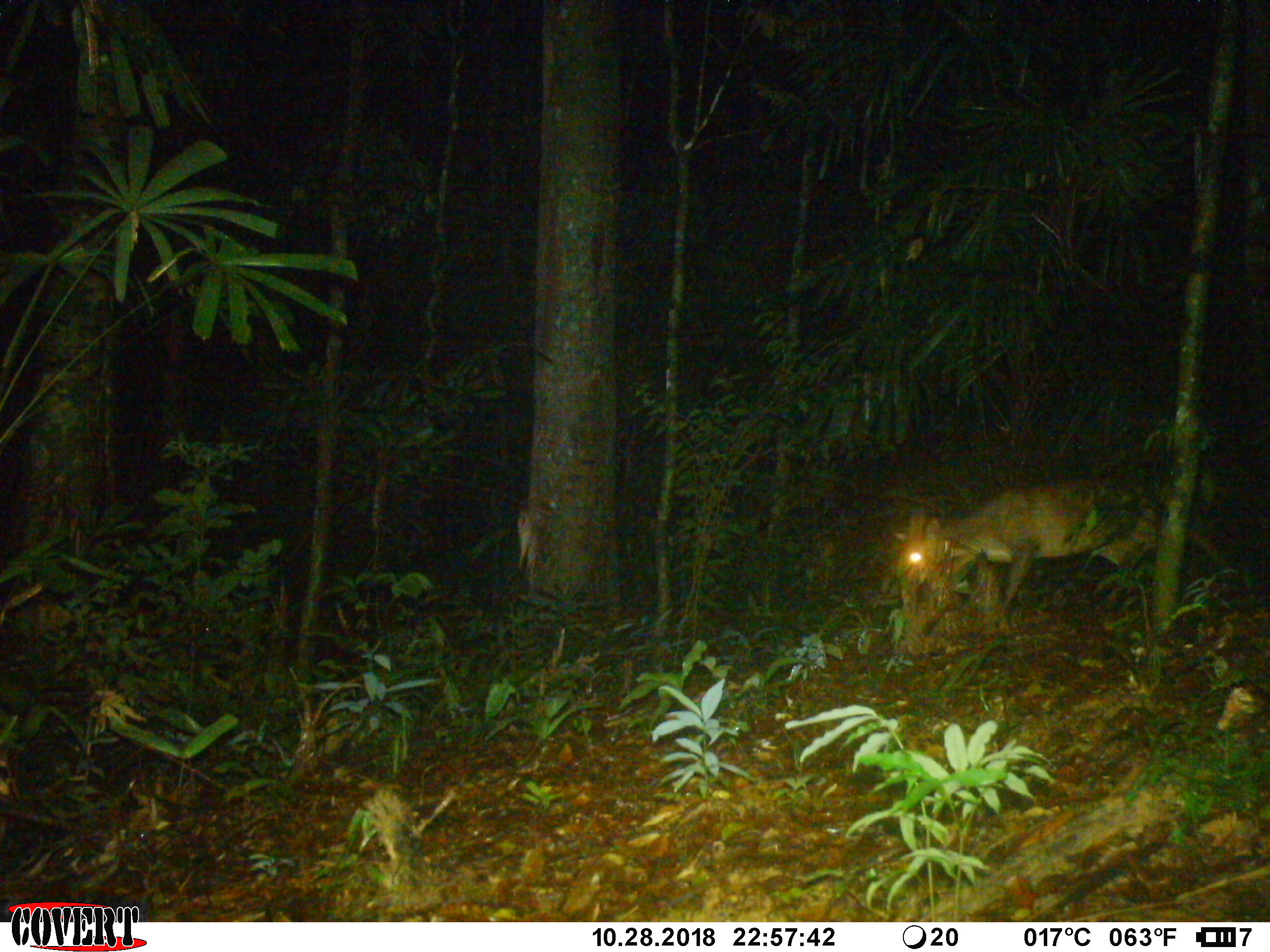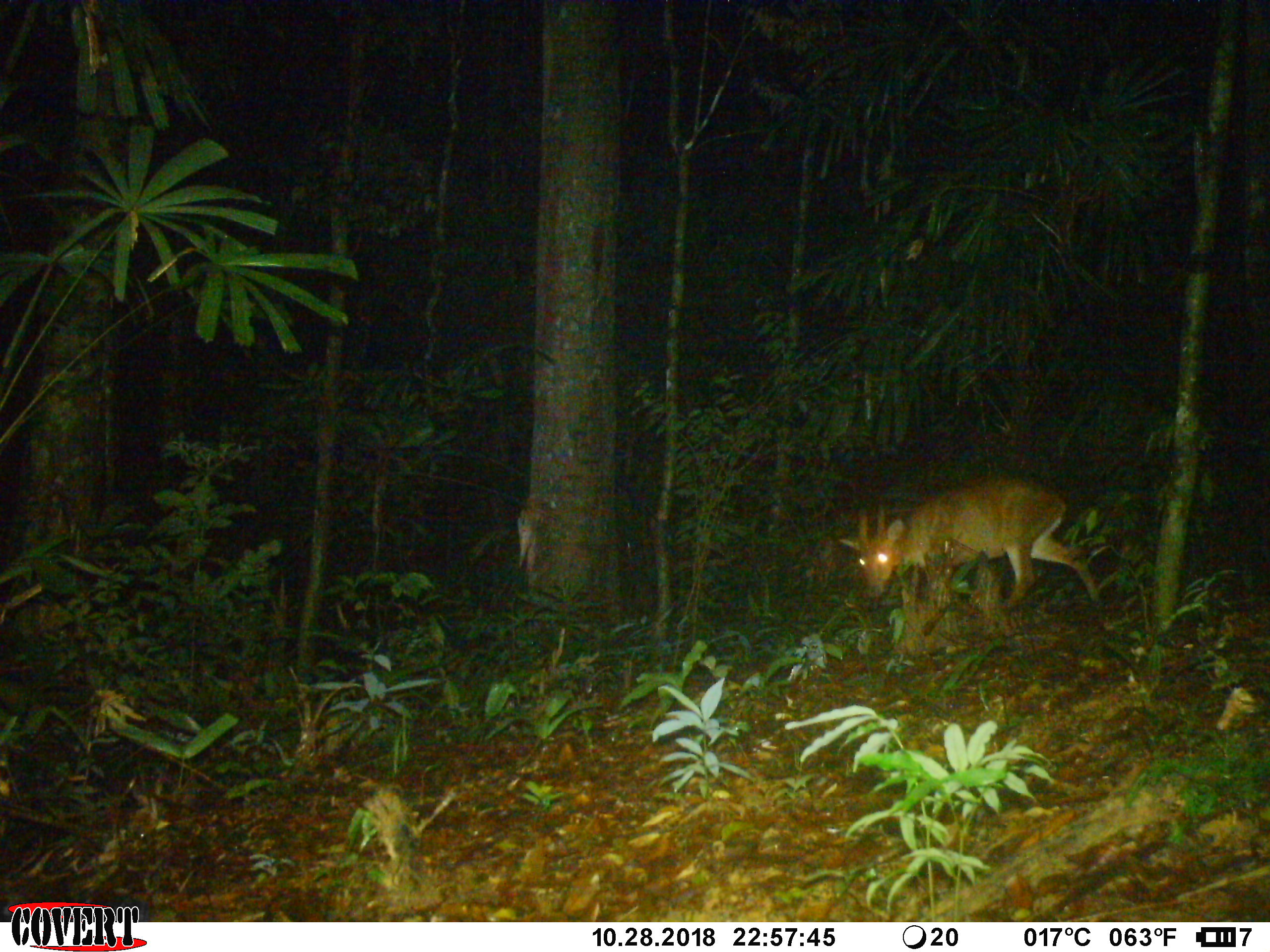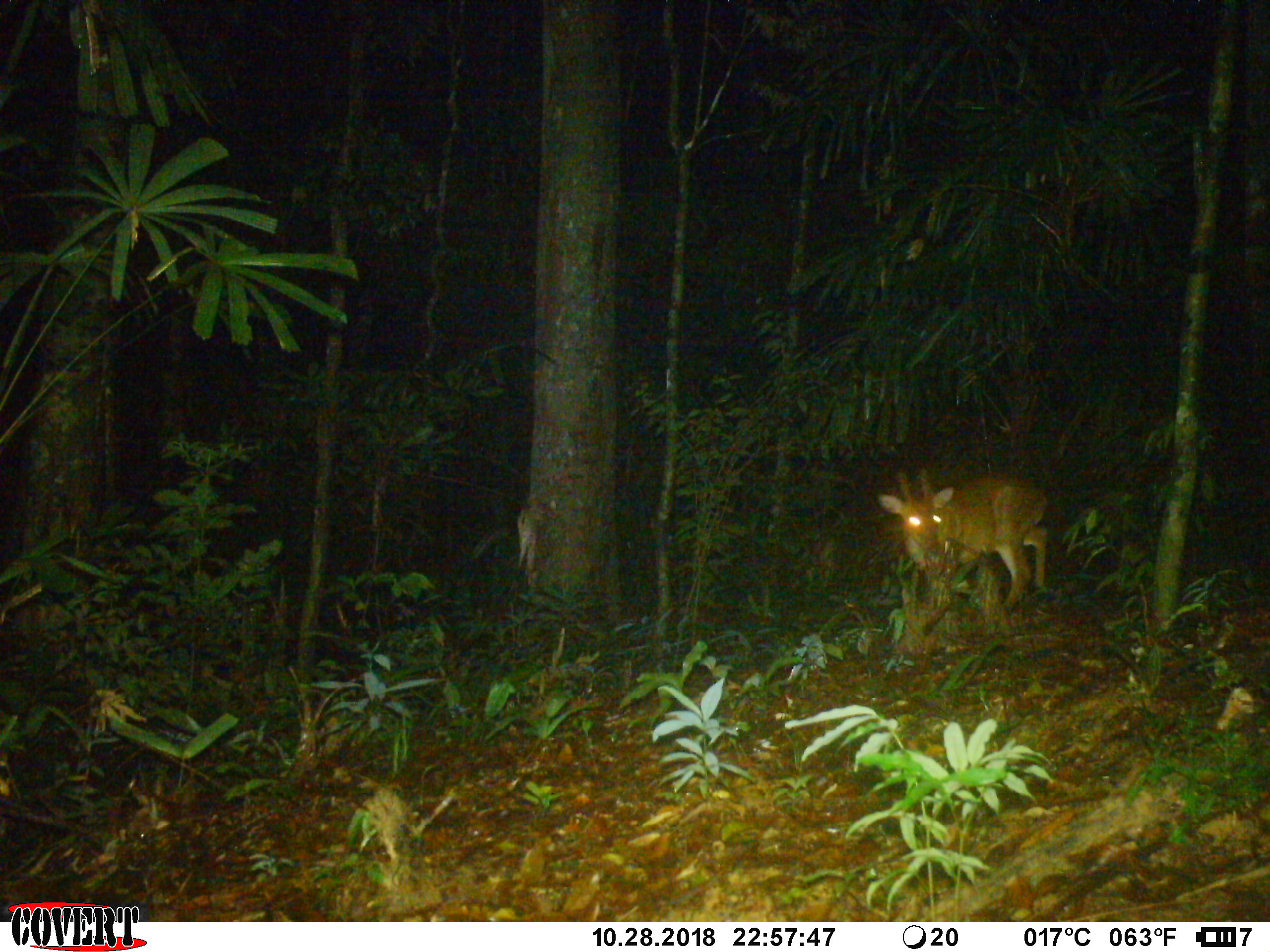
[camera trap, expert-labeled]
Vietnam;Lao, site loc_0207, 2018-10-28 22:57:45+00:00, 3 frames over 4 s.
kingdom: Animalia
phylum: Chordata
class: Mammalia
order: Artiodactyla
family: Cervidae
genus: Muntiacus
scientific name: Muntiacus vuquangensis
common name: large-antlered muntjac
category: large antlered muntjac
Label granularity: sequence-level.